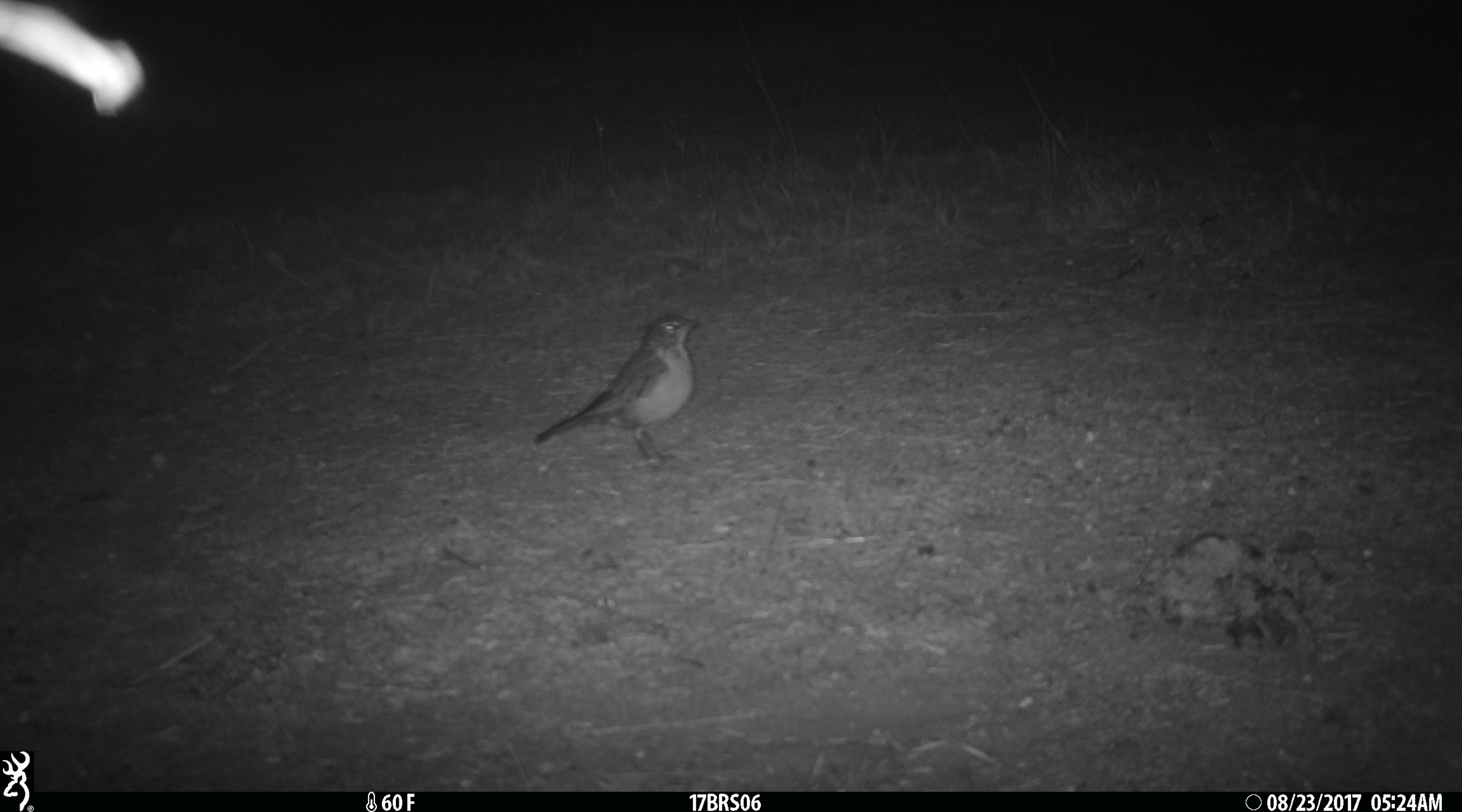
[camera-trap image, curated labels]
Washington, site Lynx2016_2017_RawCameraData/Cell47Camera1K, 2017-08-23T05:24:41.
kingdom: Animalia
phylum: Chordata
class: Aves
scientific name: Aves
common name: birds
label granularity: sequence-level